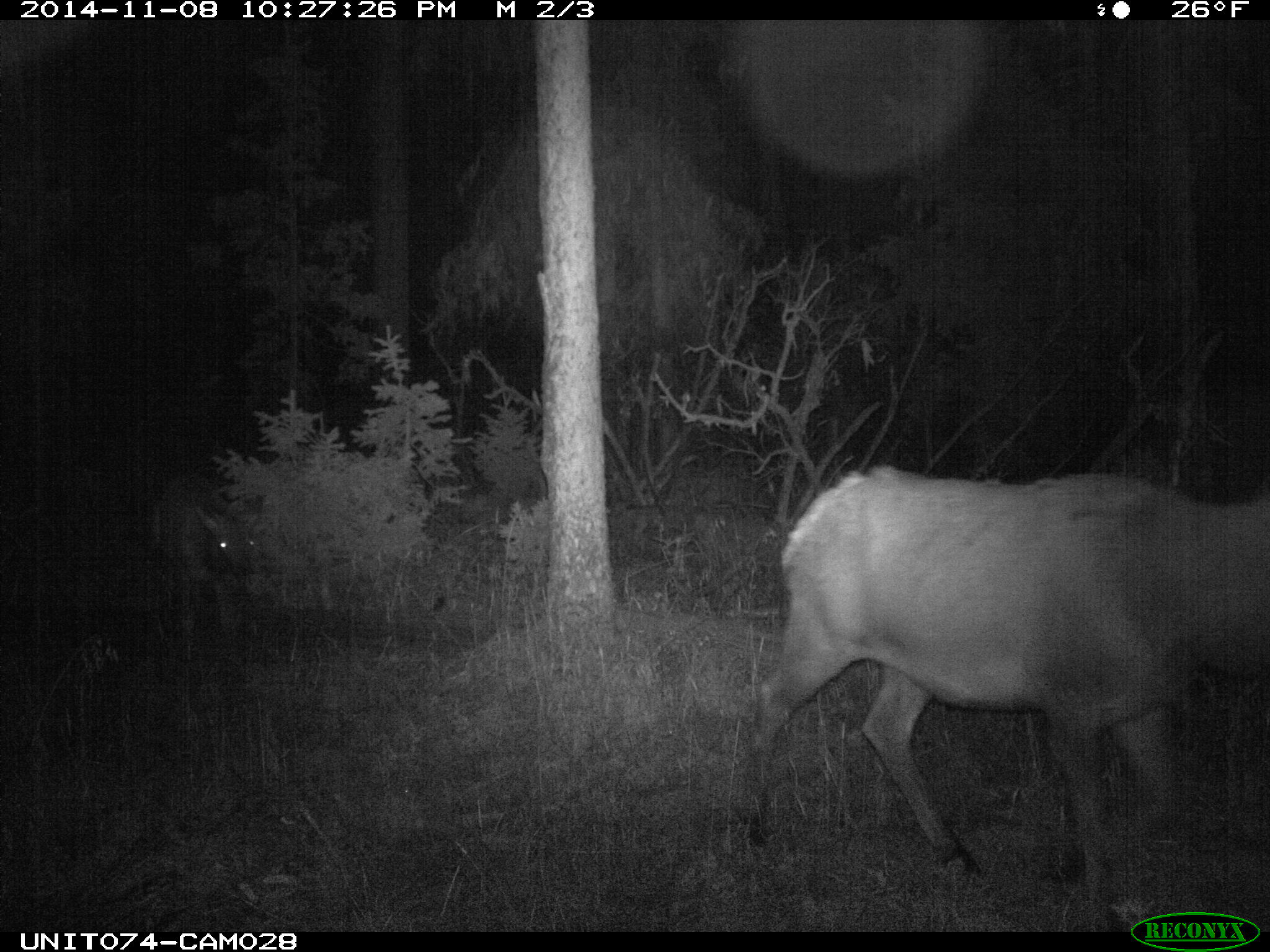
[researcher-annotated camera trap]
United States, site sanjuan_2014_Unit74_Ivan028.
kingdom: Animalia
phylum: Chordata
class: Mammalia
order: Artiodactyla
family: Cervidae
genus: Cervus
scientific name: Cervus elaphus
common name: red deer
Cervus elaphus (red deer).